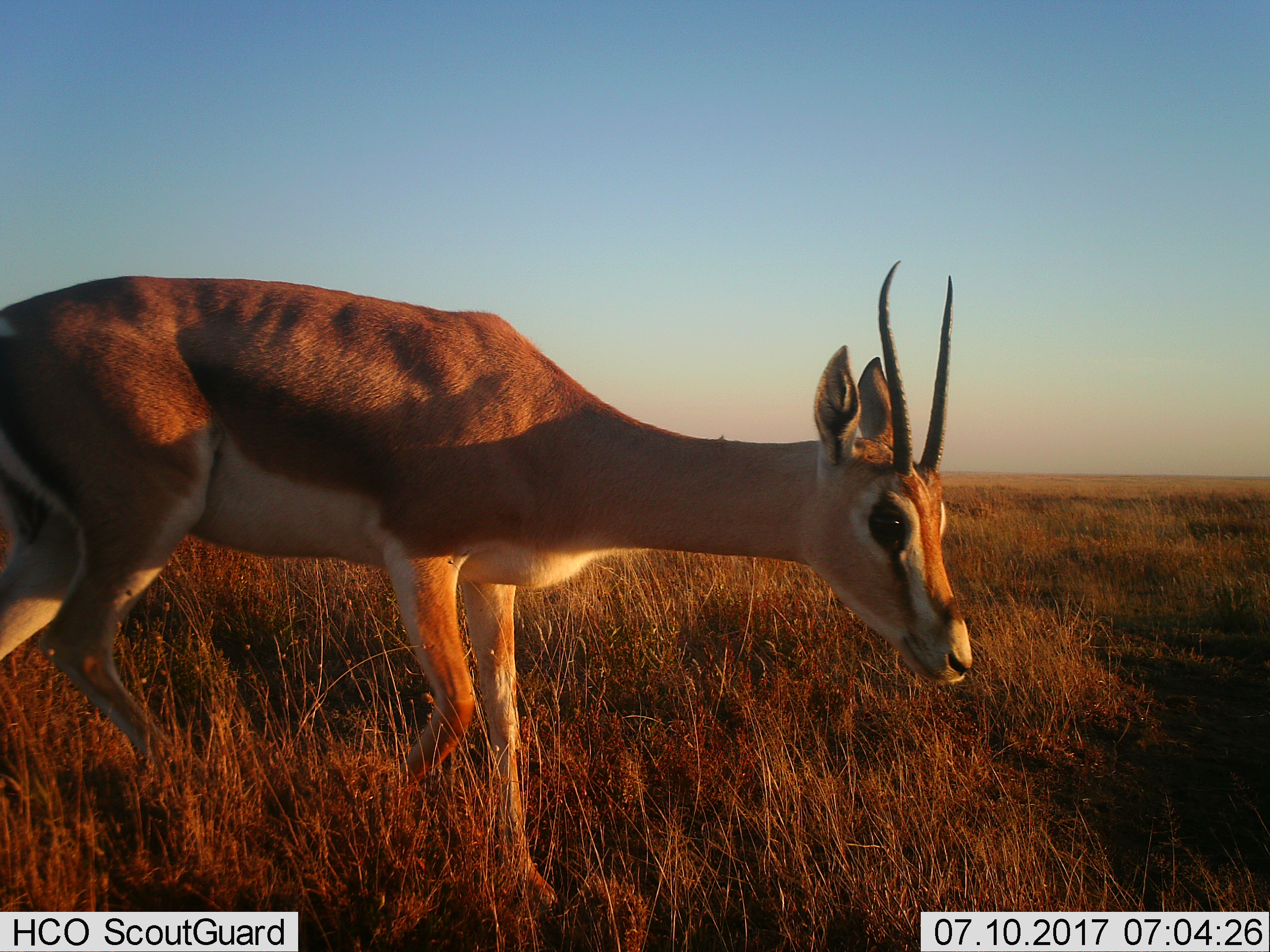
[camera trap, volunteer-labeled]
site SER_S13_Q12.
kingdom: Animalia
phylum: Chordata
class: Mammalia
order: Artiodactyla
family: Bovidae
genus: Nanger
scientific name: Nanger granti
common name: grant's gazelle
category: gazellegrants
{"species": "gazellegrants (grant's gazelle) (Nanger granti)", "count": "1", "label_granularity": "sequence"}